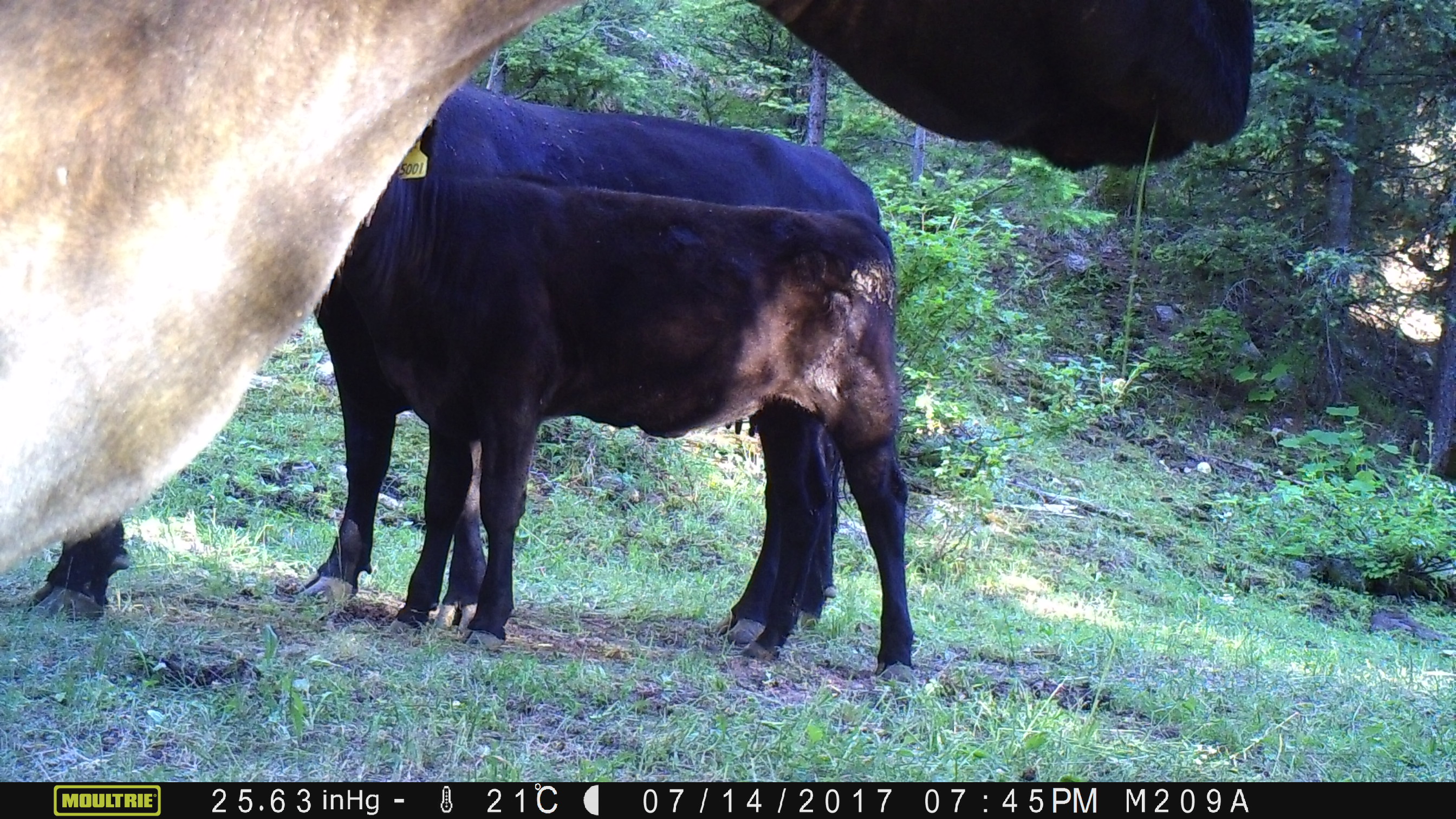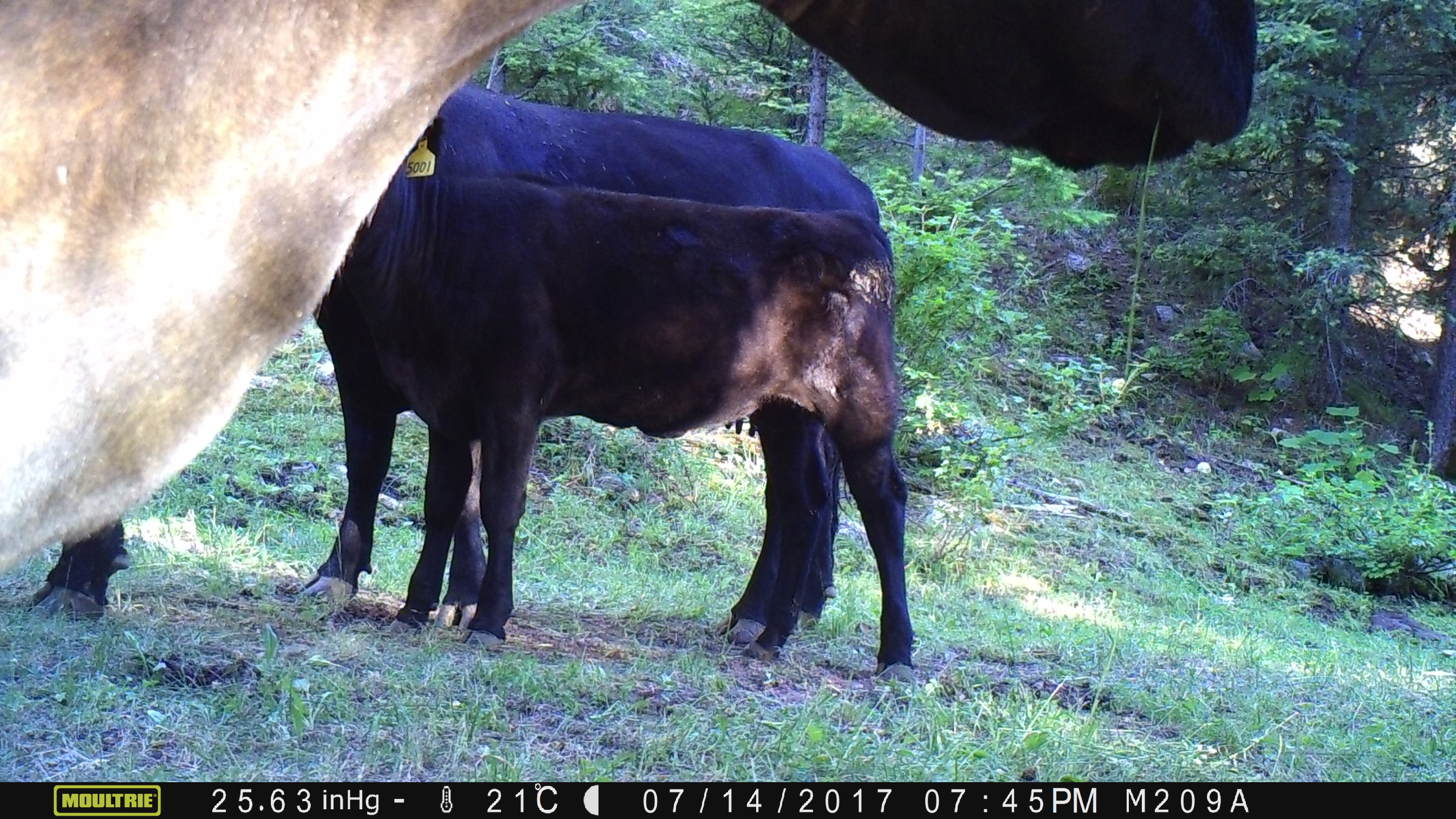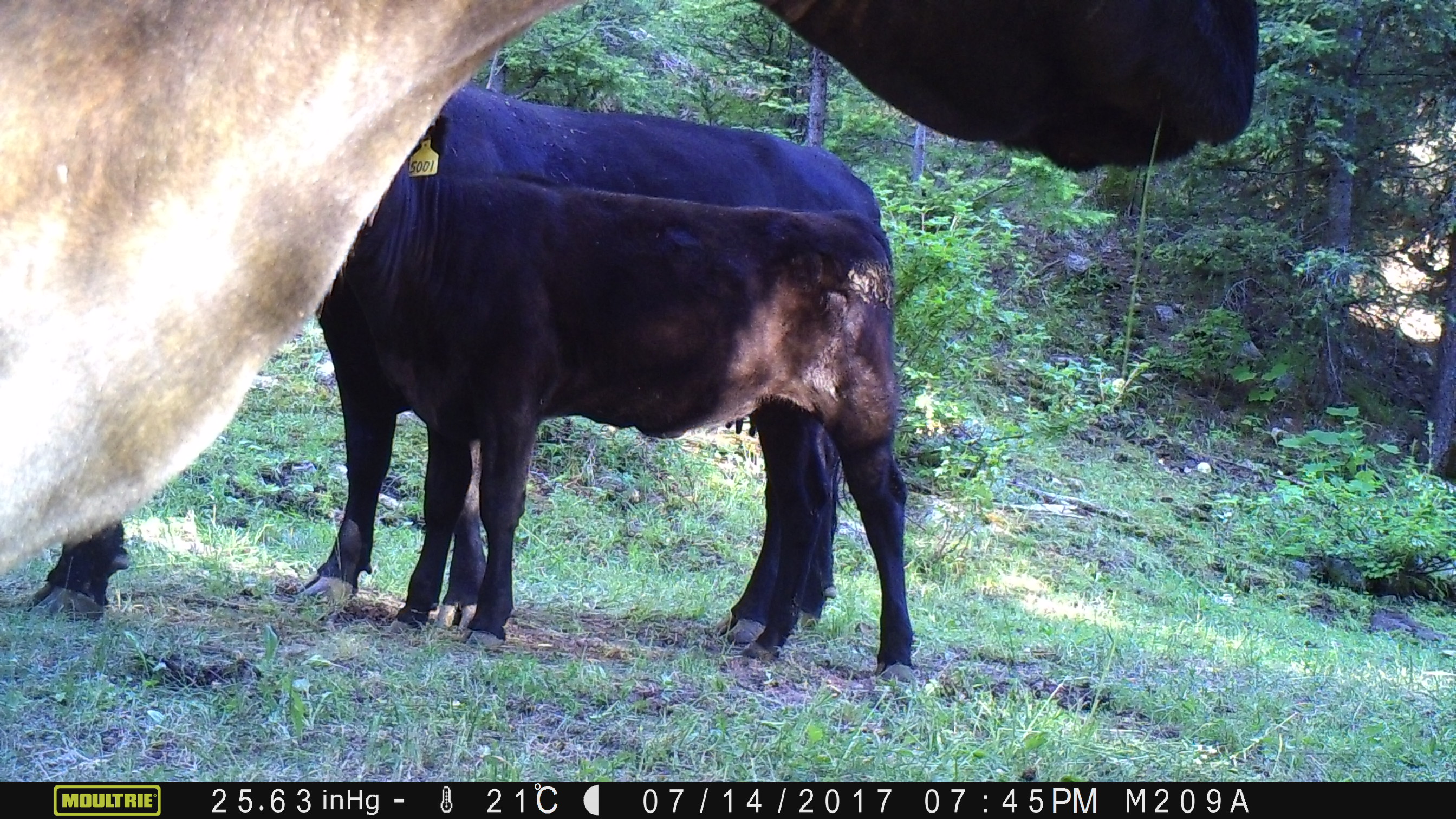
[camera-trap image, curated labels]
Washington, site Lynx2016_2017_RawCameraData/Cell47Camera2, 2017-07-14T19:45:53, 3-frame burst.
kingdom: Animalia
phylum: Chordata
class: Mammalia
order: Artiodactyla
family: Bovidae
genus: Bos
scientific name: Bos taurus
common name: domestic cattle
Domestic cattle (Bos taurus). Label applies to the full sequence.